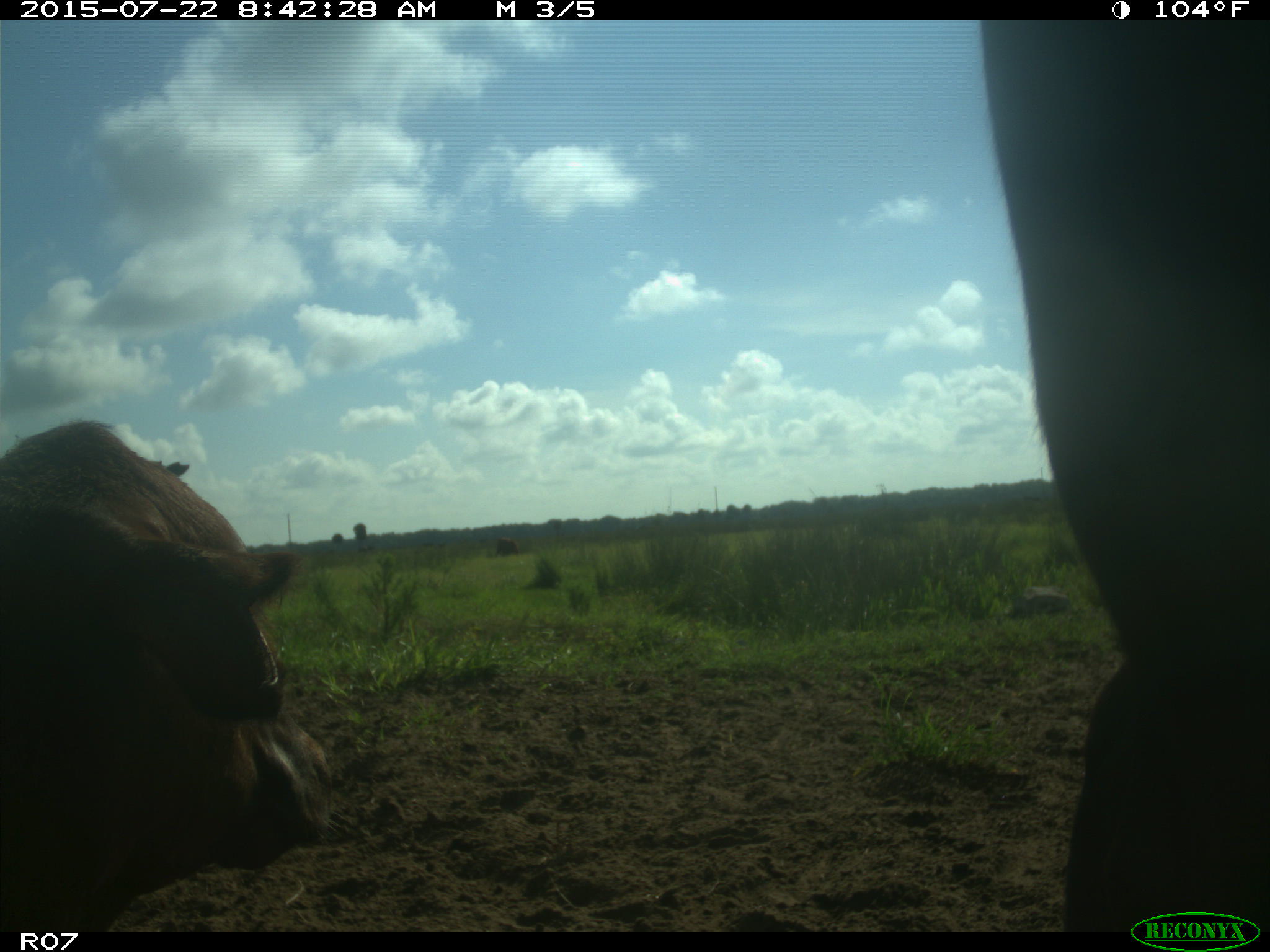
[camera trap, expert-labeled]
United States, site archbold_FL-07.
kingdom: Animalia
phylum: Chordata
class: Mammalia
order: Artiodactyla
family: Bovidae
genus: Bos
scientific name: Bos taurus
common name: domestic cow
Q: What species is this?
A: Bos taurus (domestic cow).